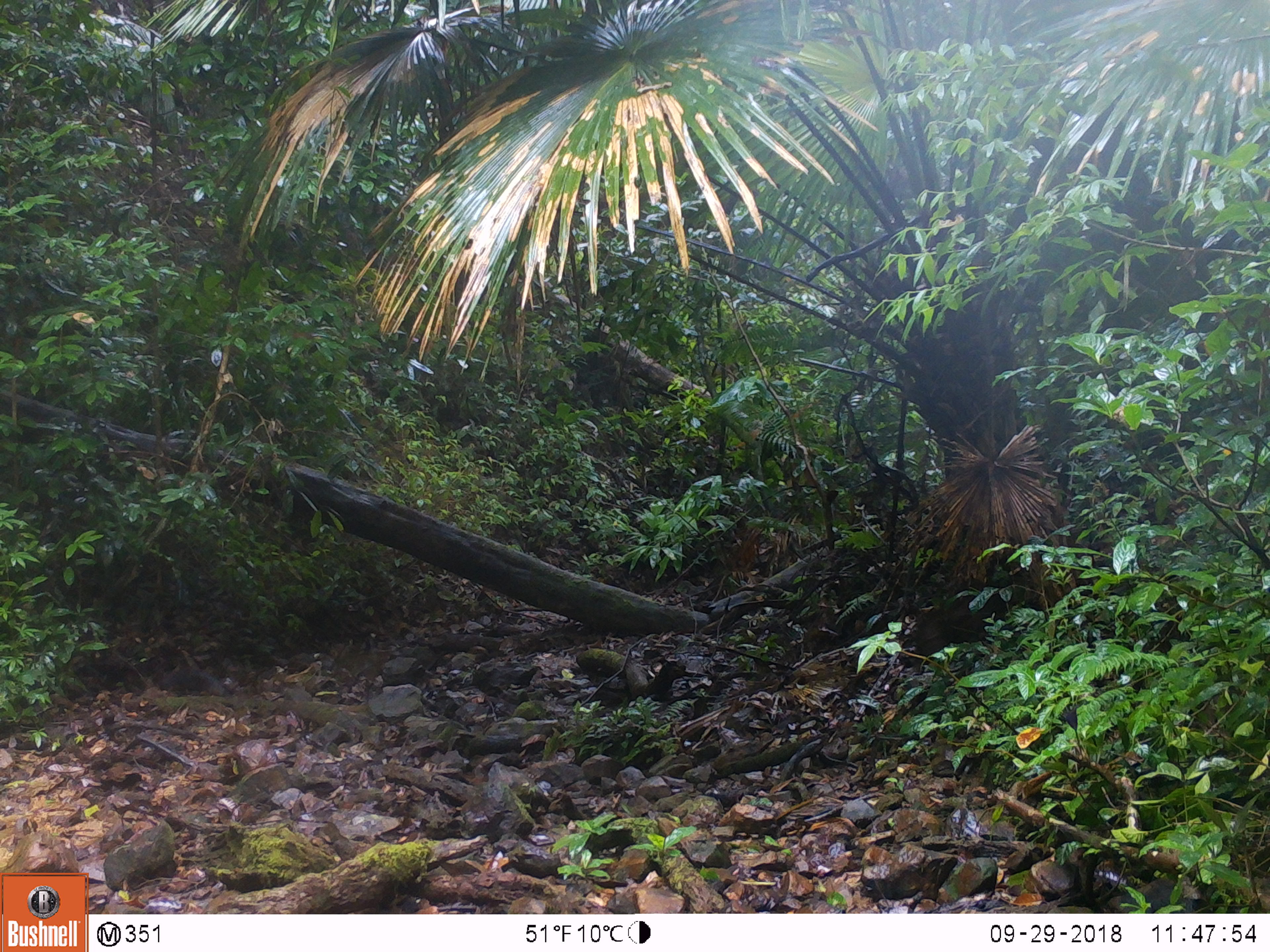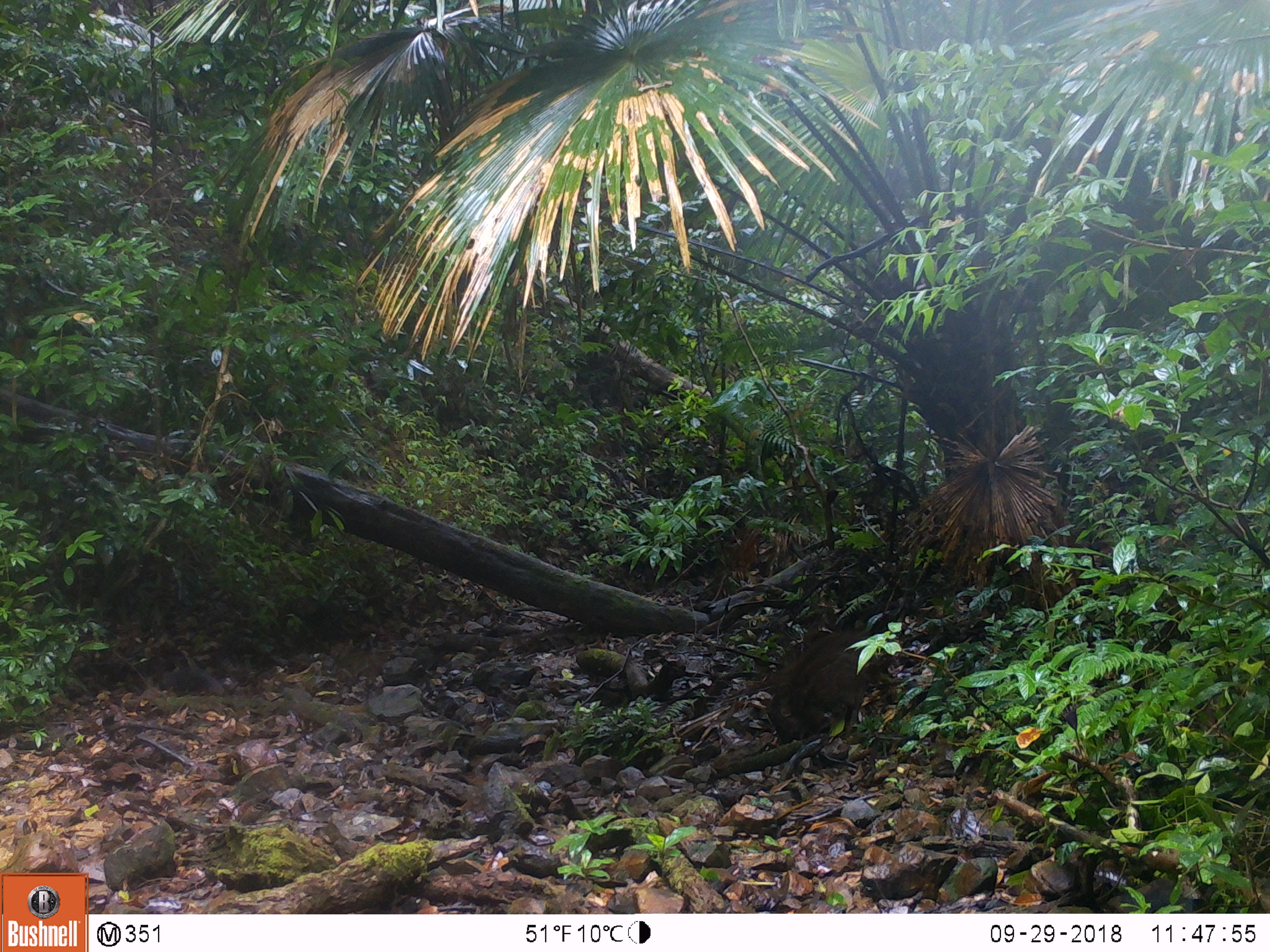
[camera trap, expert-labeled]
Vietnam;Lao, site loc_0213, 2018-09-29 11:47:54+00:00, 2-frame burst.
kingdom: Animalia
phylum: Chordata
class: Mammalia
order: Artiodactyla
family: Suidae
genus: Sus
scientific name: Sus scrofa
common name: eurasian wild pig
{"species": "eurasian wild pig (Sus scrofa)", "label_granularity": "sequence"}